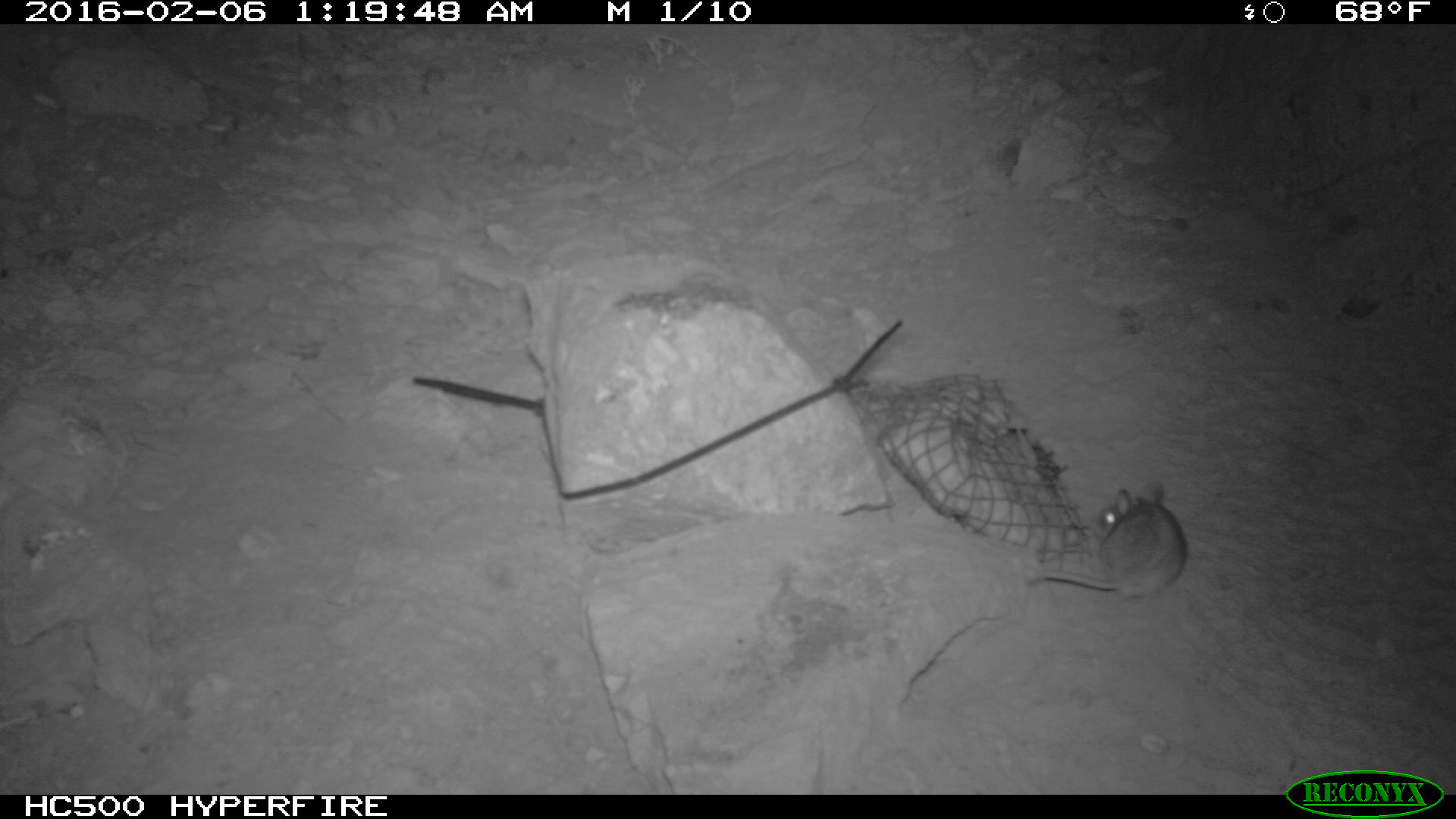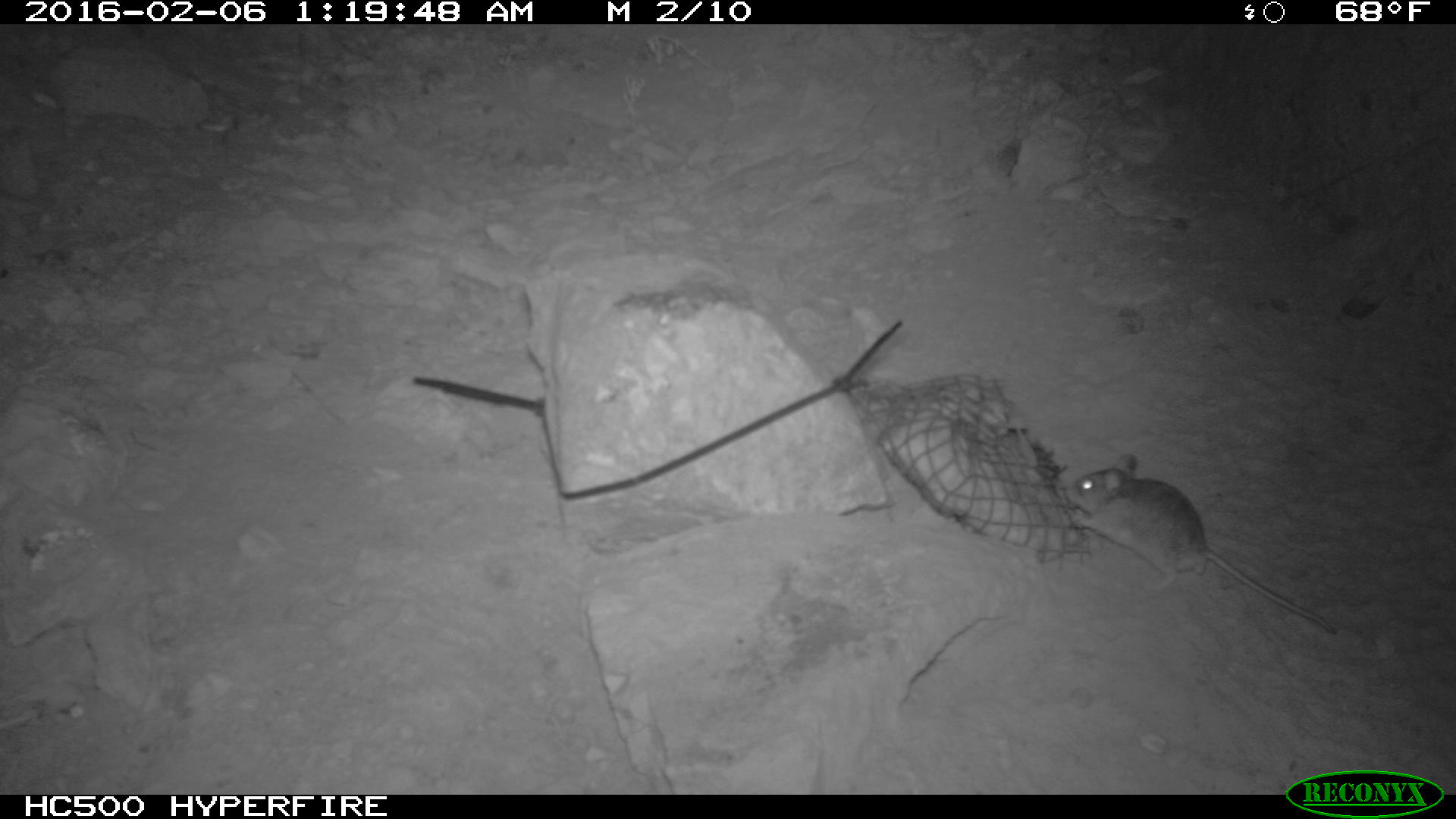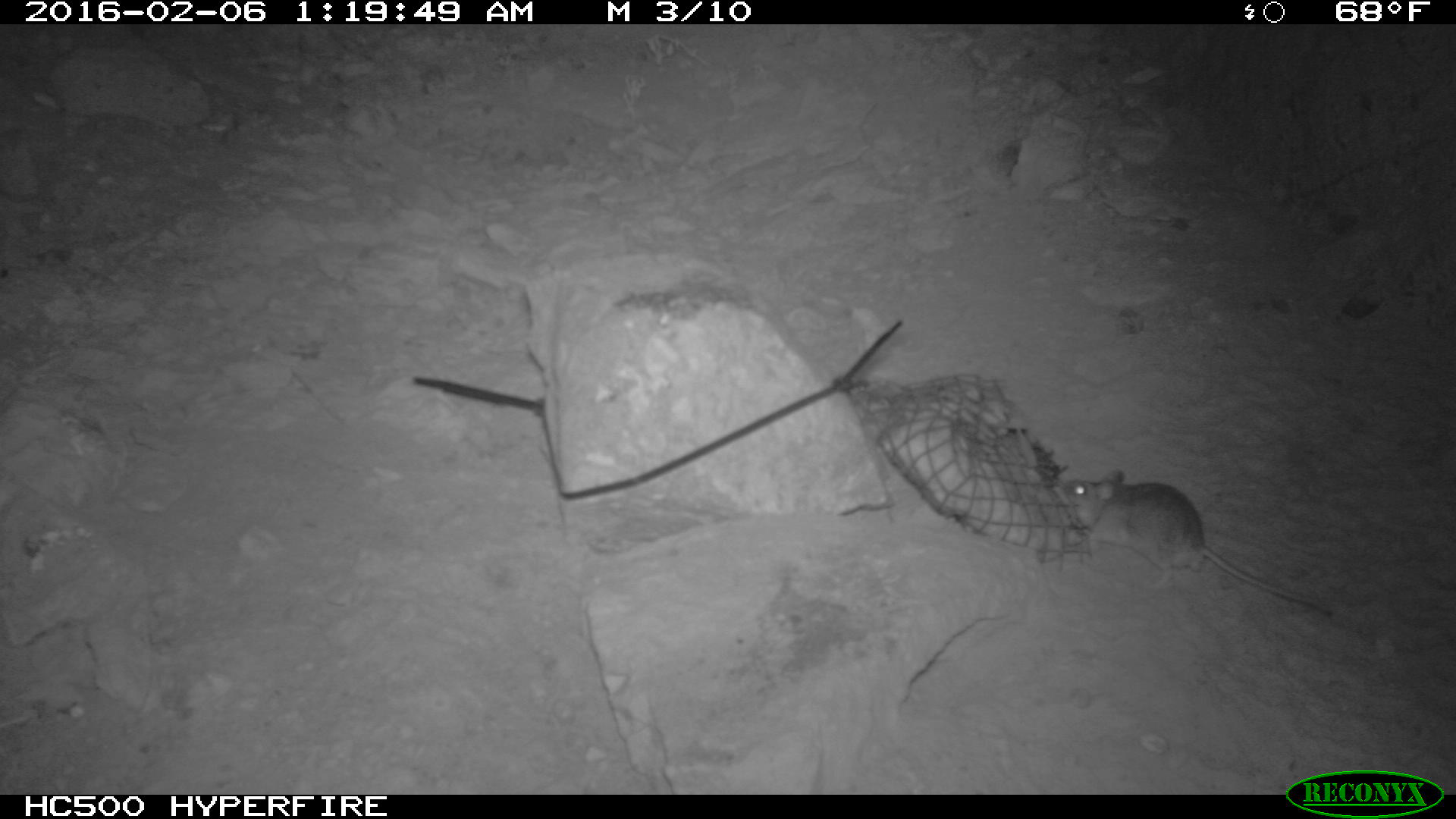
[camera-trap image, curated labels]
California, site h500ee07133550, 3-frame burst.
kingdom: Animalia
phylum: Chordata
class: Mammalia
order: Rodentia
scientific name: Rodentia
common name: rodent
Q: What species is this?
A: Rodent (Rodentia).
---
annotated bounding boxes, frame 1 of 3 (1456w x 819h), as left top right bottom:
rodent: 1023 488 1187 598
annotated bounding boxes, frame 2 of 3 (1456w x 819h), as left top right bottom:
rodent: 1065 453 1335 634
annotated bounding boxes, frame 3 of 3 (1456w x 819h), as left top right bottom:
rodent: 1047 468 1332 620